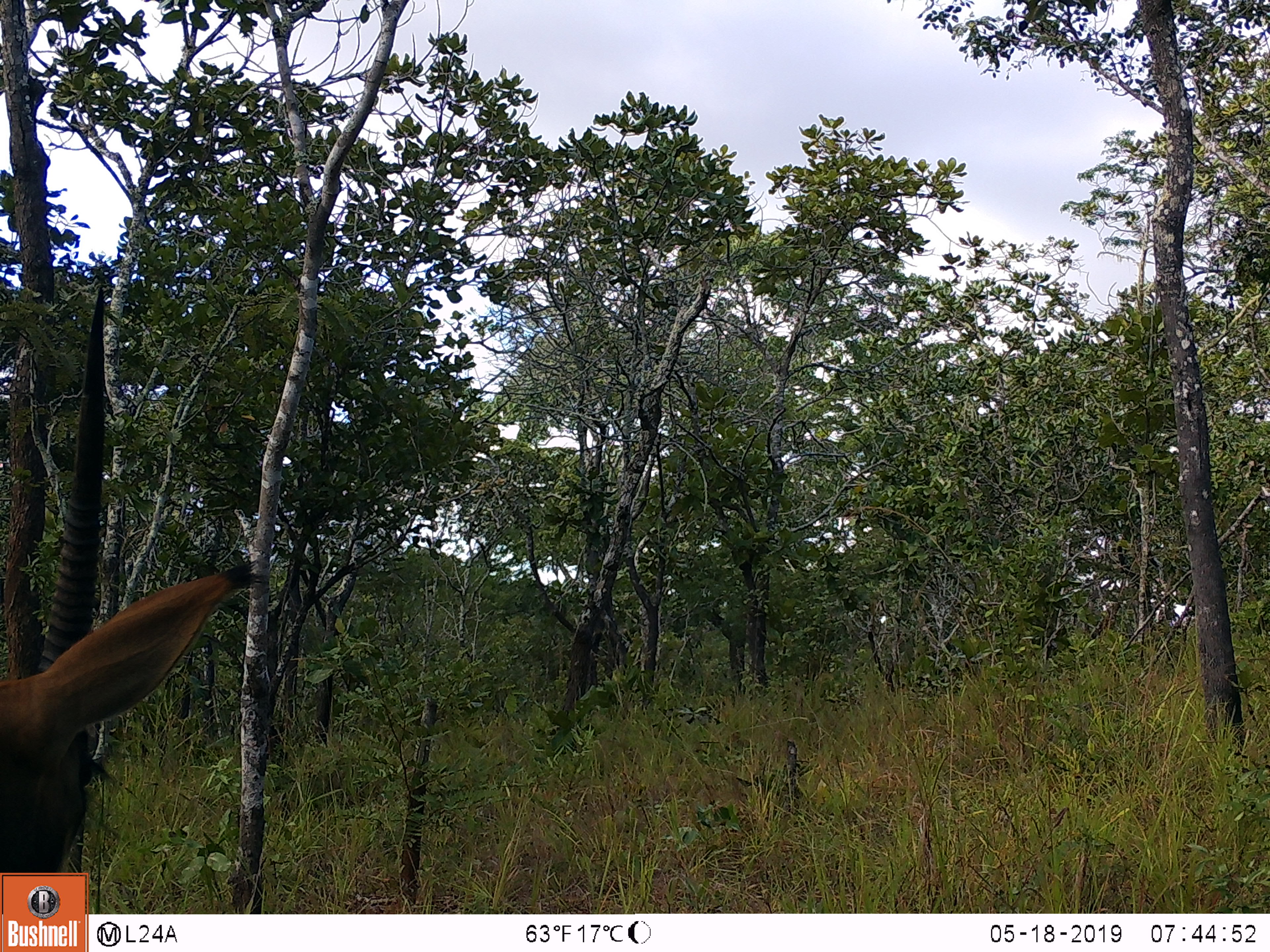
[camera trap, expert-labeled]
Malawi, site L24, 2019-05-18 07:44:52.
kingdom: Animalia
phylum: Chordata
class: Mammalia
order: Artiodactyla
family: Bovidae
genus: Hippotragus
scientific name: Hippotragus niger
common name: sable antelope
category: sable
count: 1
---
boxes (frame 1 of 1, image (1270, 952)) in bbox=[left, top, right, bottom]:
sable: bbox=[0, 257, 271, 869]